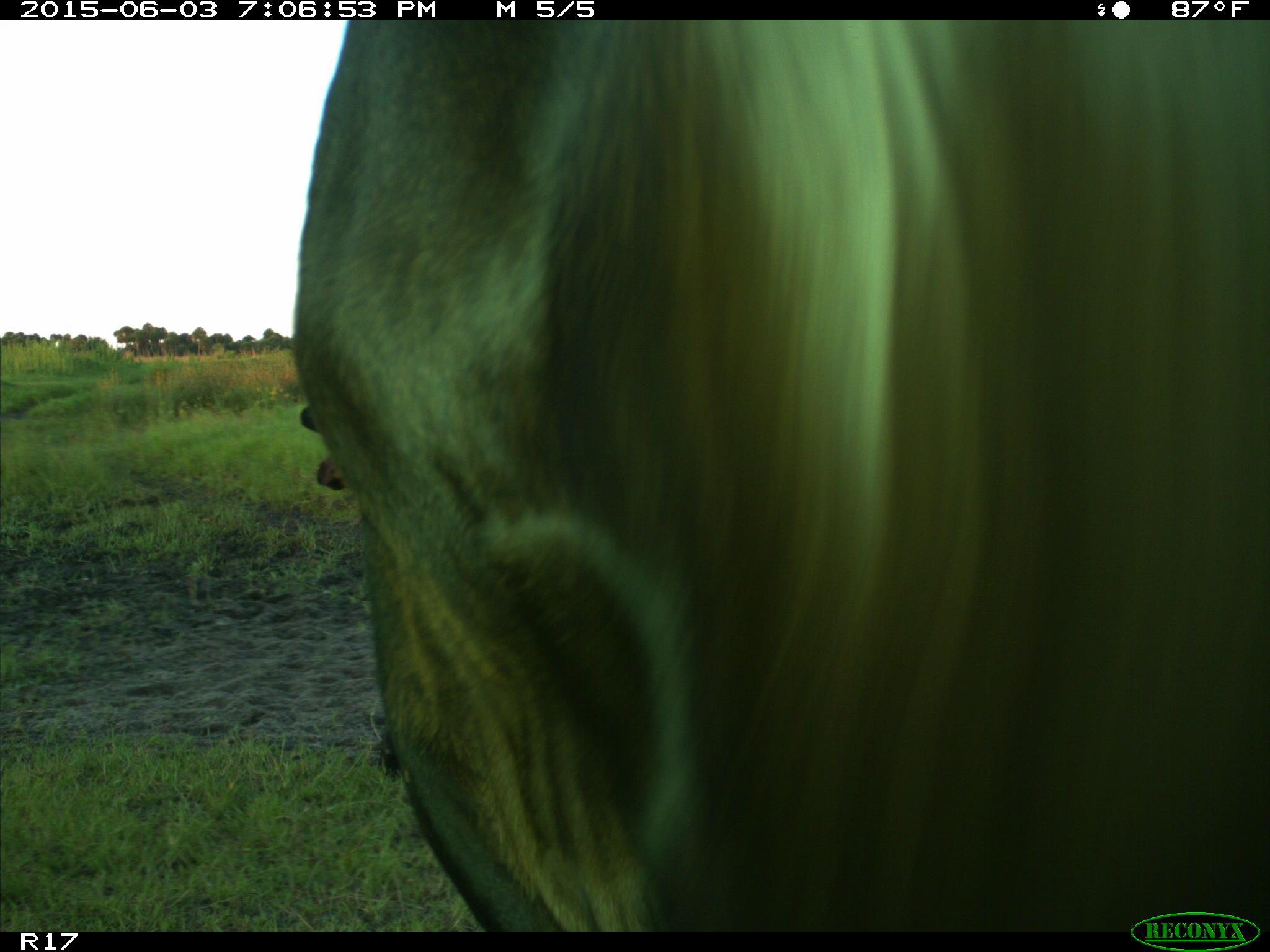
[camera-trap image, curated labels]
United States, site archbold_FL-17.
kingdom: Animalia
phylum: Chordata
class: Mammalia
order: Artiodactyla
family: Bovidae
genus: Bos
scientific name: Bos taurus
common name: domestic cow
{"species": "Bos taurus (domestic cow)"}